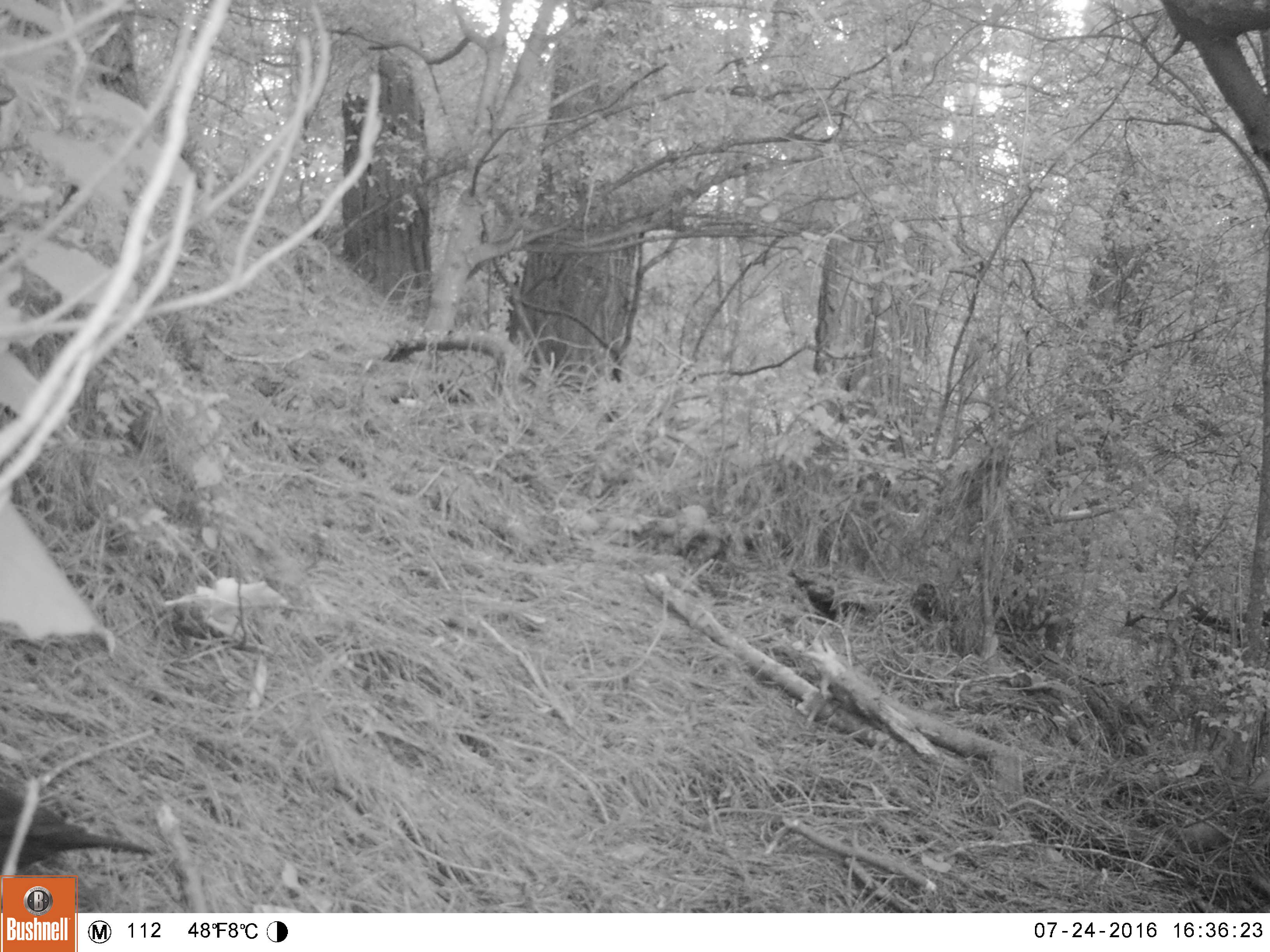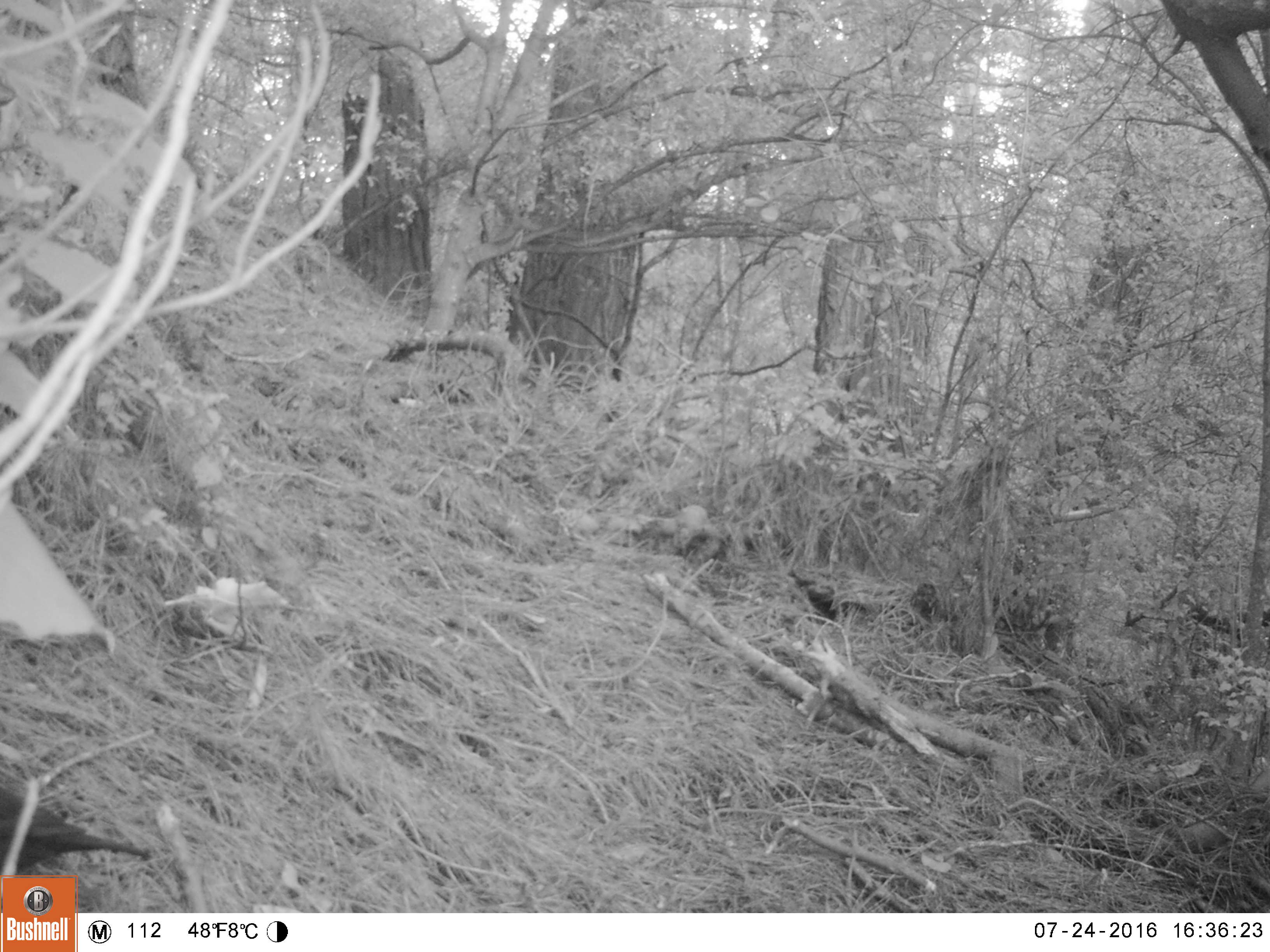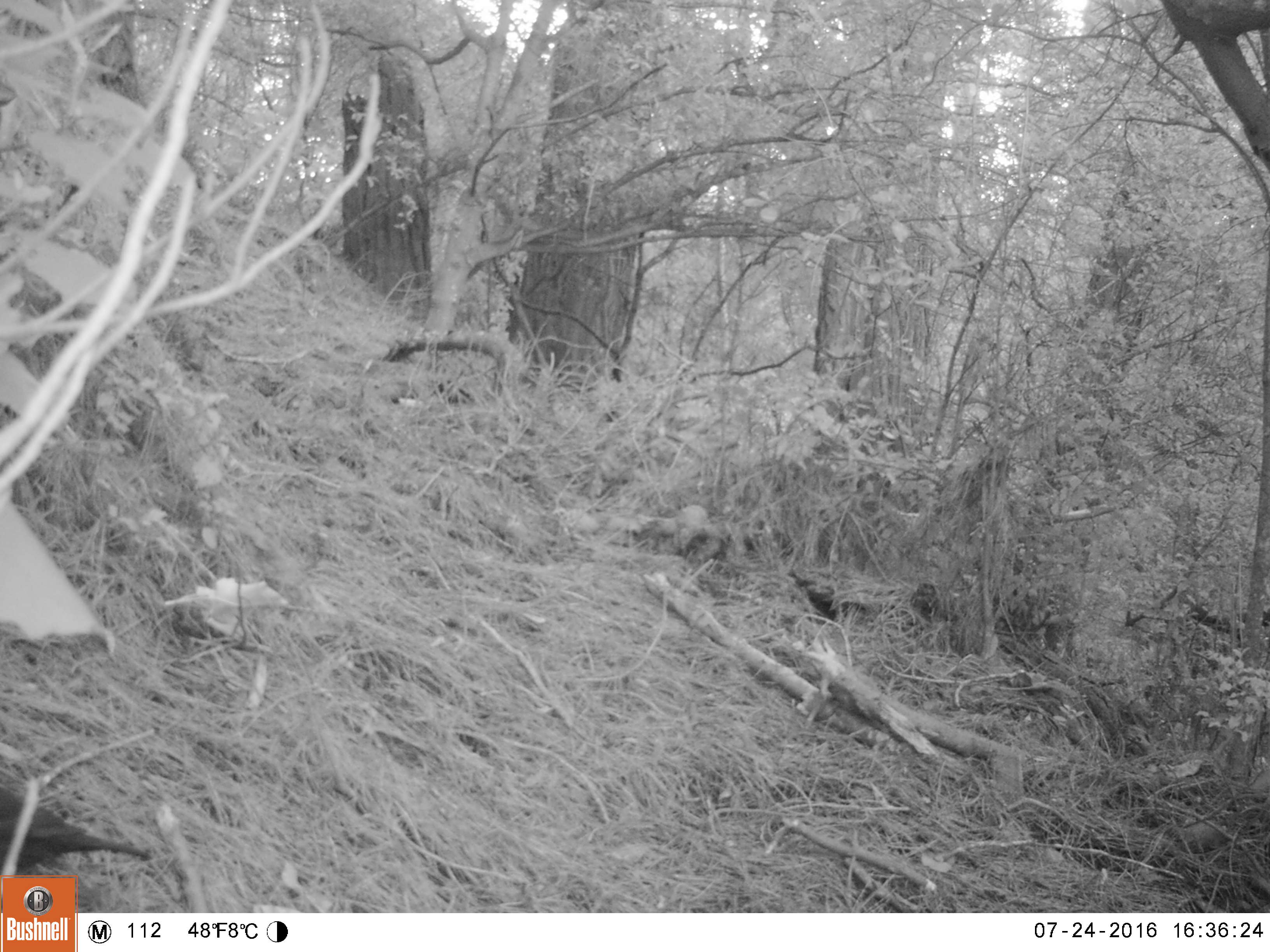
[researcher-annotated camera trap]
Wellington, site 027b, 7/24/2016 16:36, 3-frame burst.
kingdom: Animalia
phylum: Chordata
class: Aves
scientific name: Aves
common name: bird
Bird (Aves).